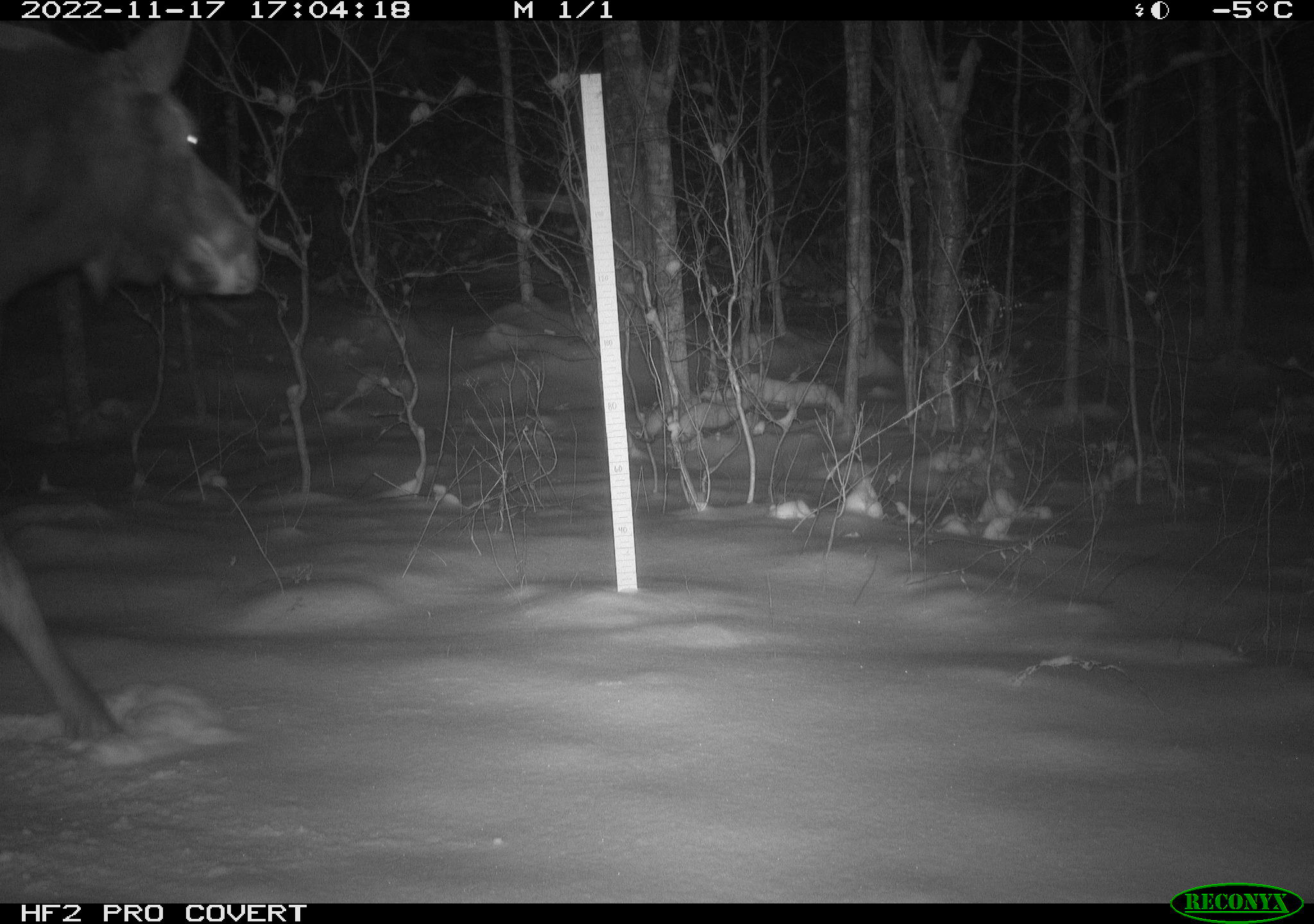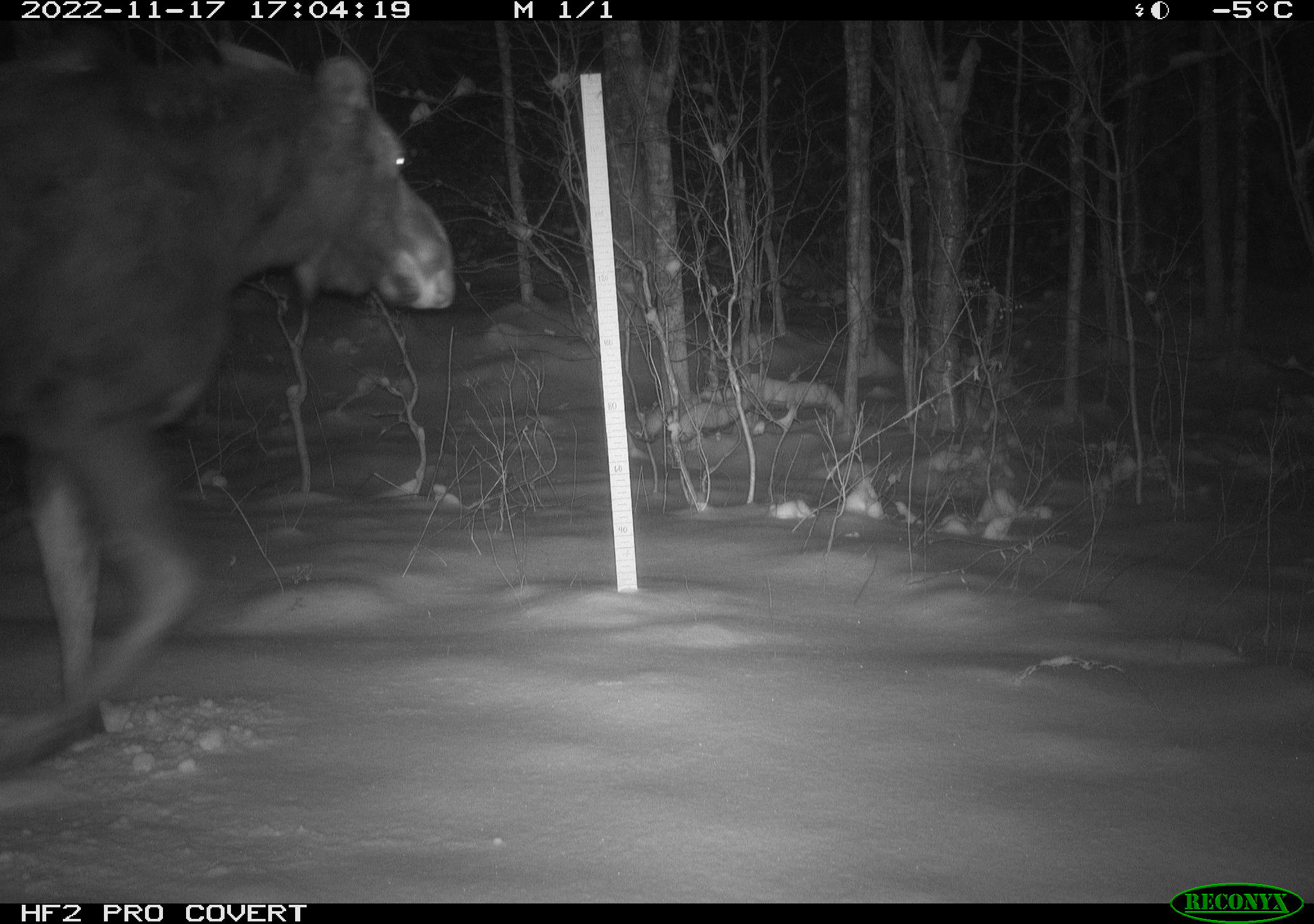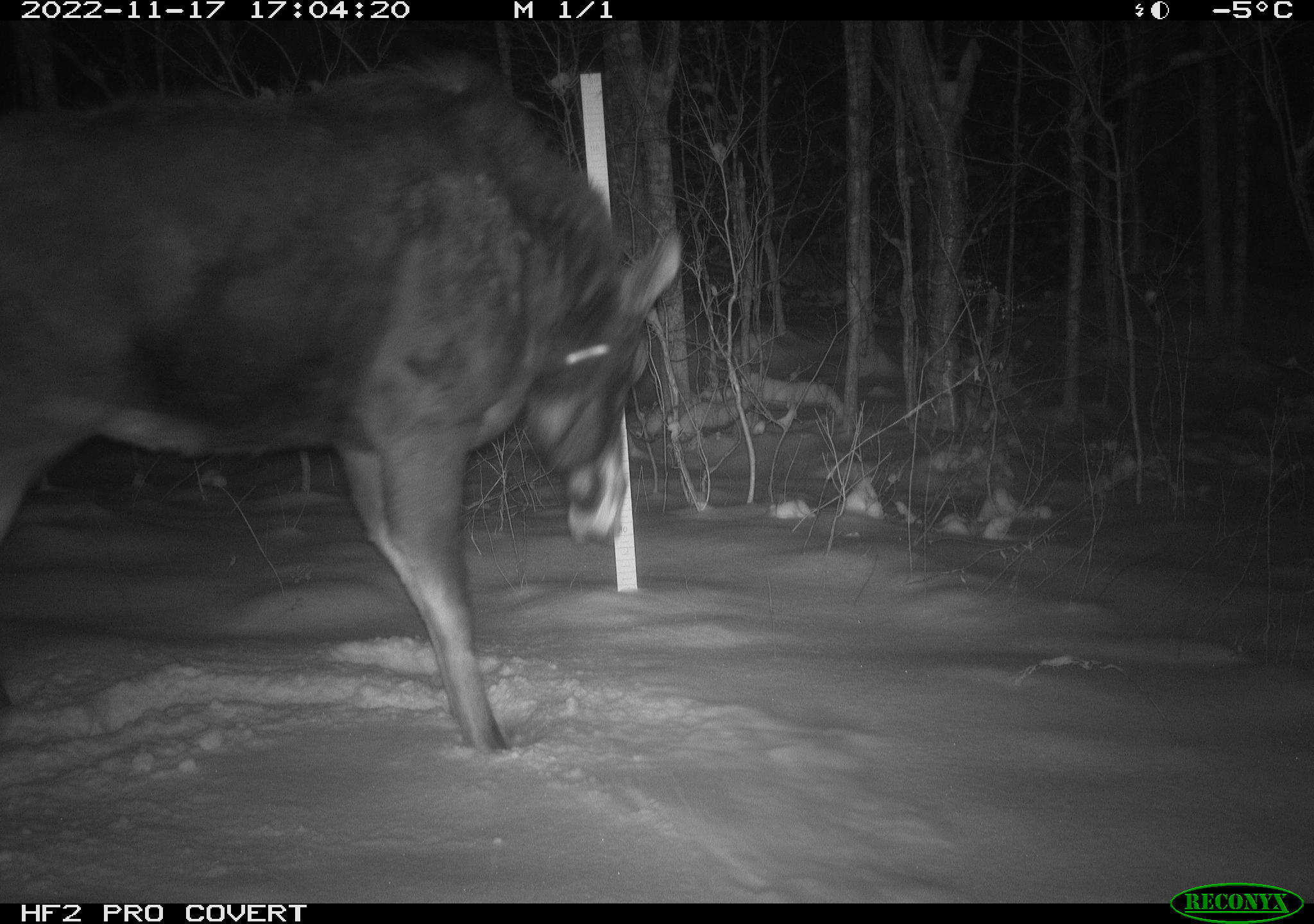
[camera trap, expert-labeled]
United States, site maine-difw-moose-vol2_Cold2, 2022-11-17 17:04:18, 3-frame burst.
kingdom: Animalia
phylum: Chordata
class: Mammalia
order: Artiodactyla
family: Cervidae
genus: Alces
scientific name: Alces alces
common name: moose